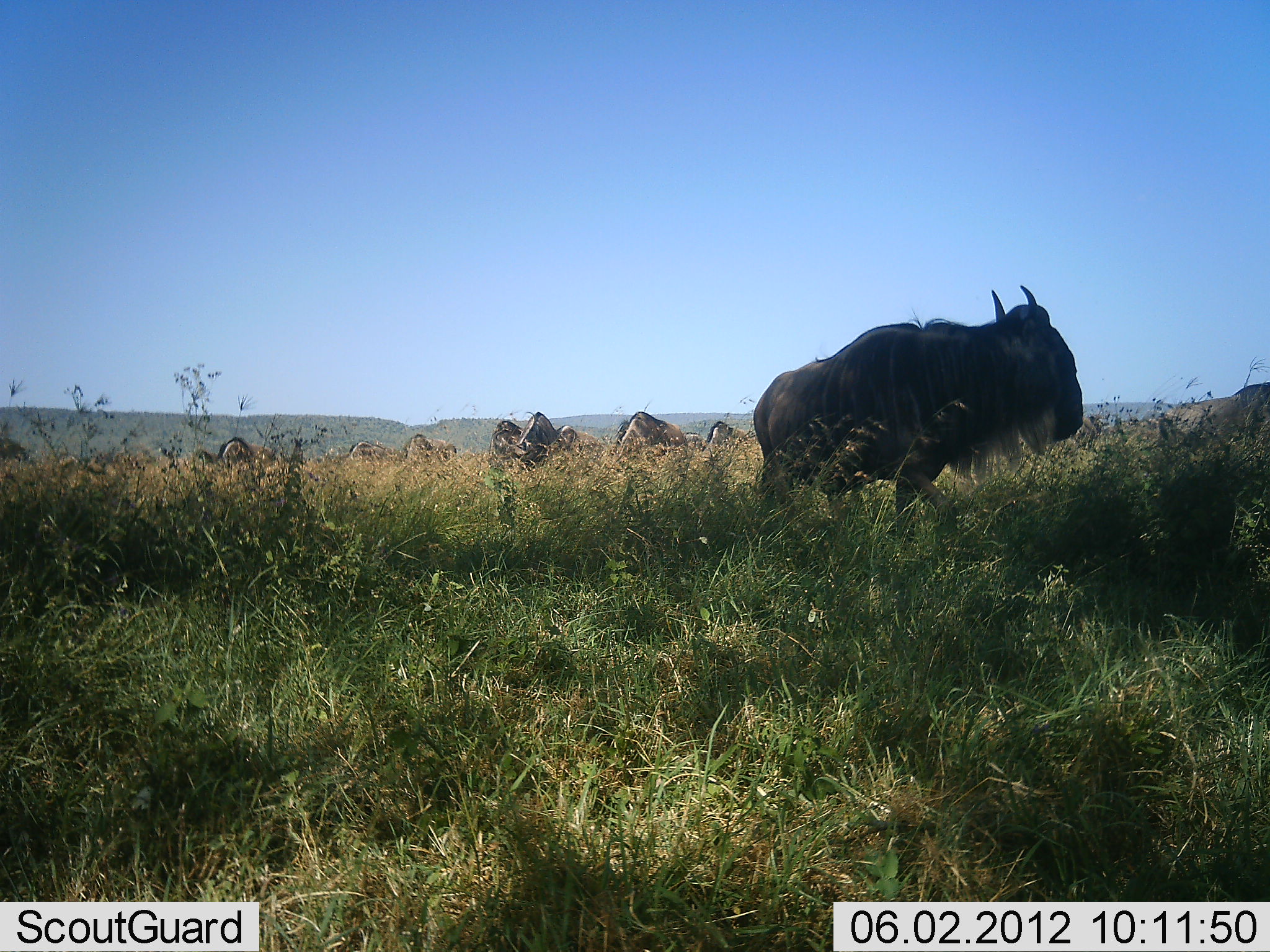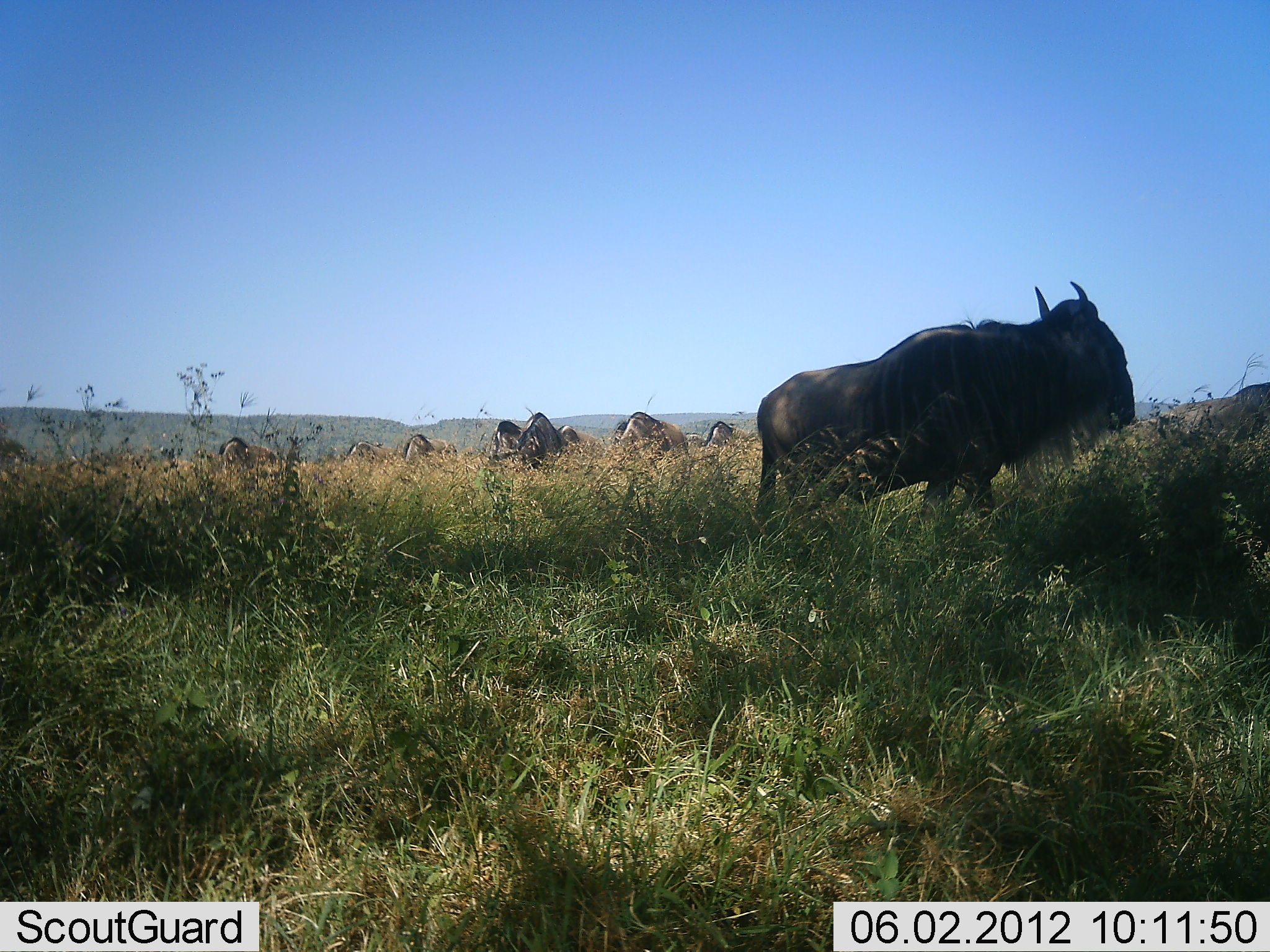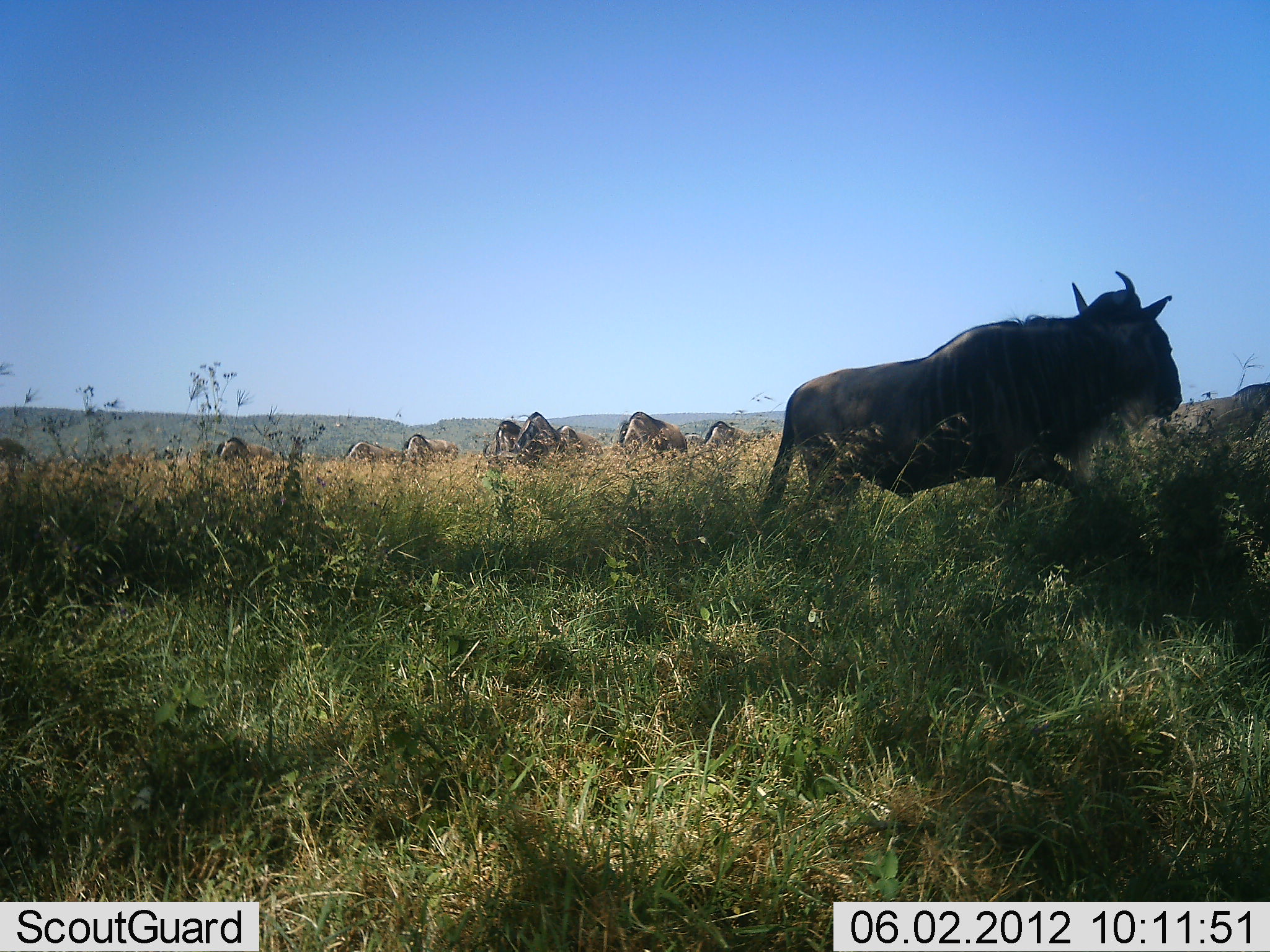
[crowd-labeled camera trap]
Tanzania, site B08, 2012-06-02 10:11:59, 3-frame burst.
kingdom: Animalia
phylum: Chordata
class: Mammalia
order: Artiodactyla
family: Bovidae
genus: Connochaetes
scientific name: Connochaetes taurinus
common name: blue wildebeest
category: wildebeest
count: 11-50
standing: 60%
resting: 0%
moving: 50%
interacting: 0%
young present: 0%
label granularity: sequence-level